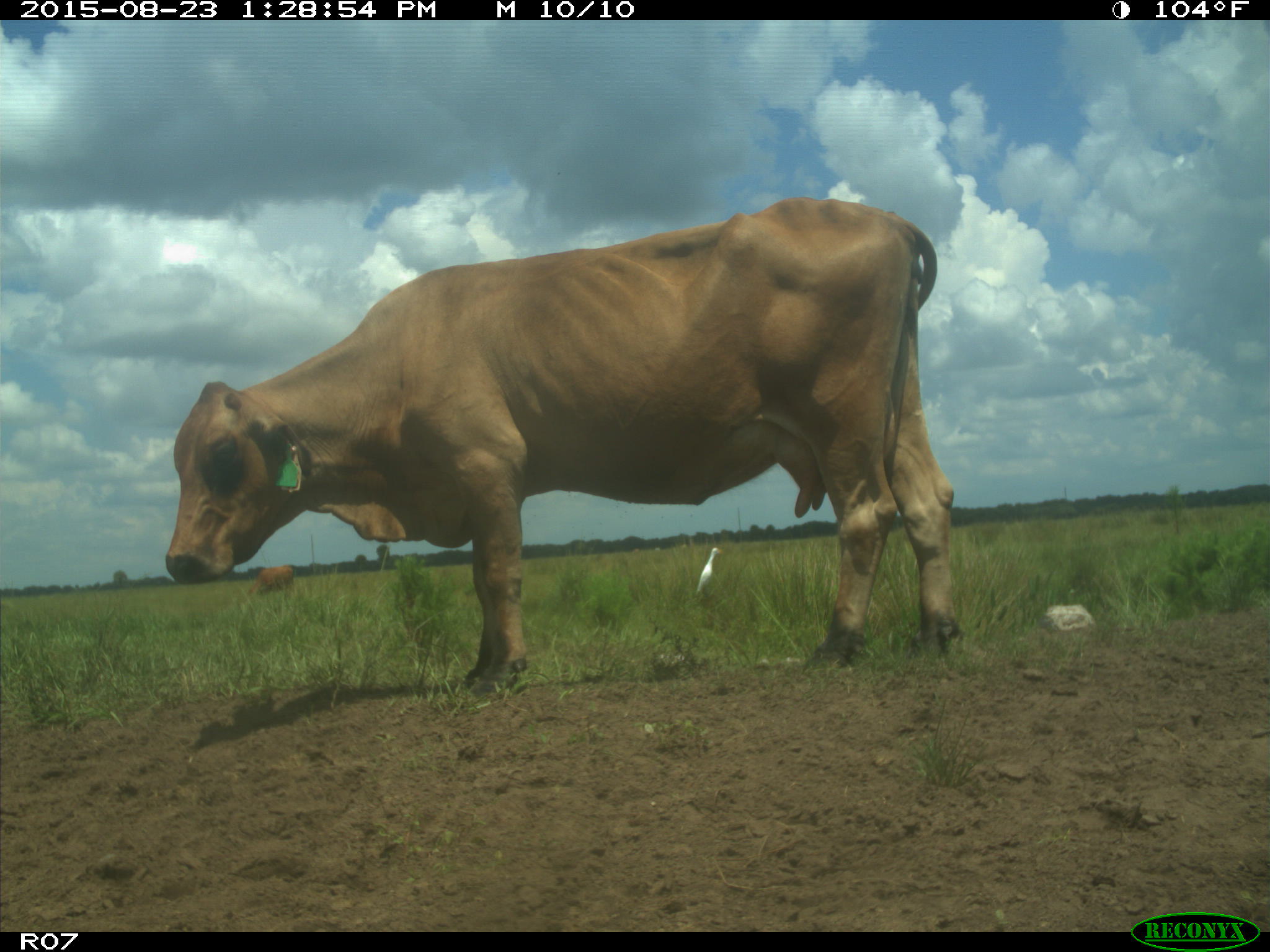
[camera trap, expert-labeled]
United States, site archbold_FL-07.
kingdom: Animalia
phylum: Chordata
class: Mammalia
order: Artiodactyla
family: Bovidae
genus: Bos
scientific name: Bos taurus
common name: domestic cow